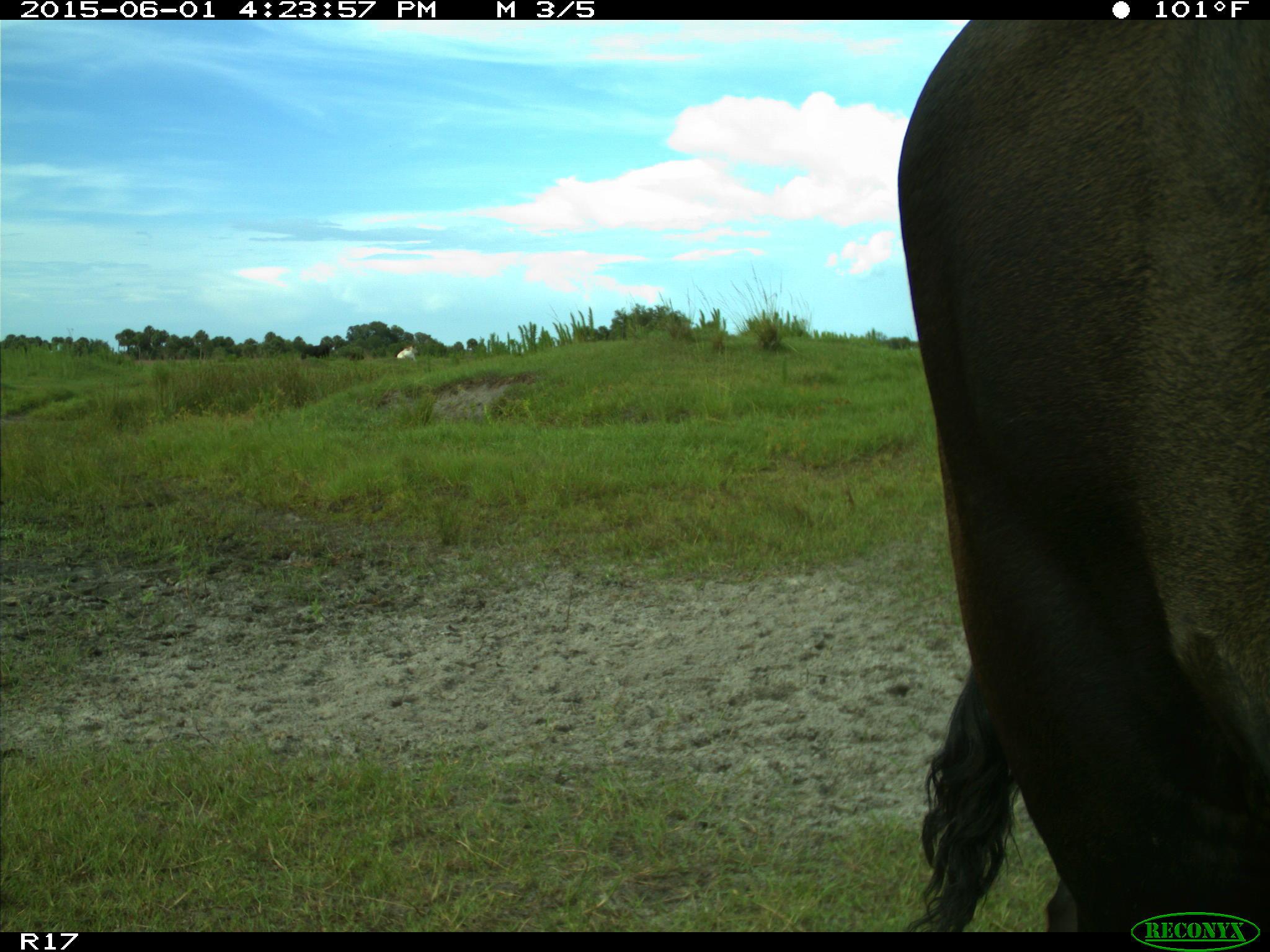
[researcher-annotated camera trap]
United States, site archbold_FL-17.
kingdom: Animalia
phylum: Chordata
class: Mammalia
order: Artiodactyla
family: Bovidae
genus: Bos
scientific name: Bos taurus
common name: domestic cow